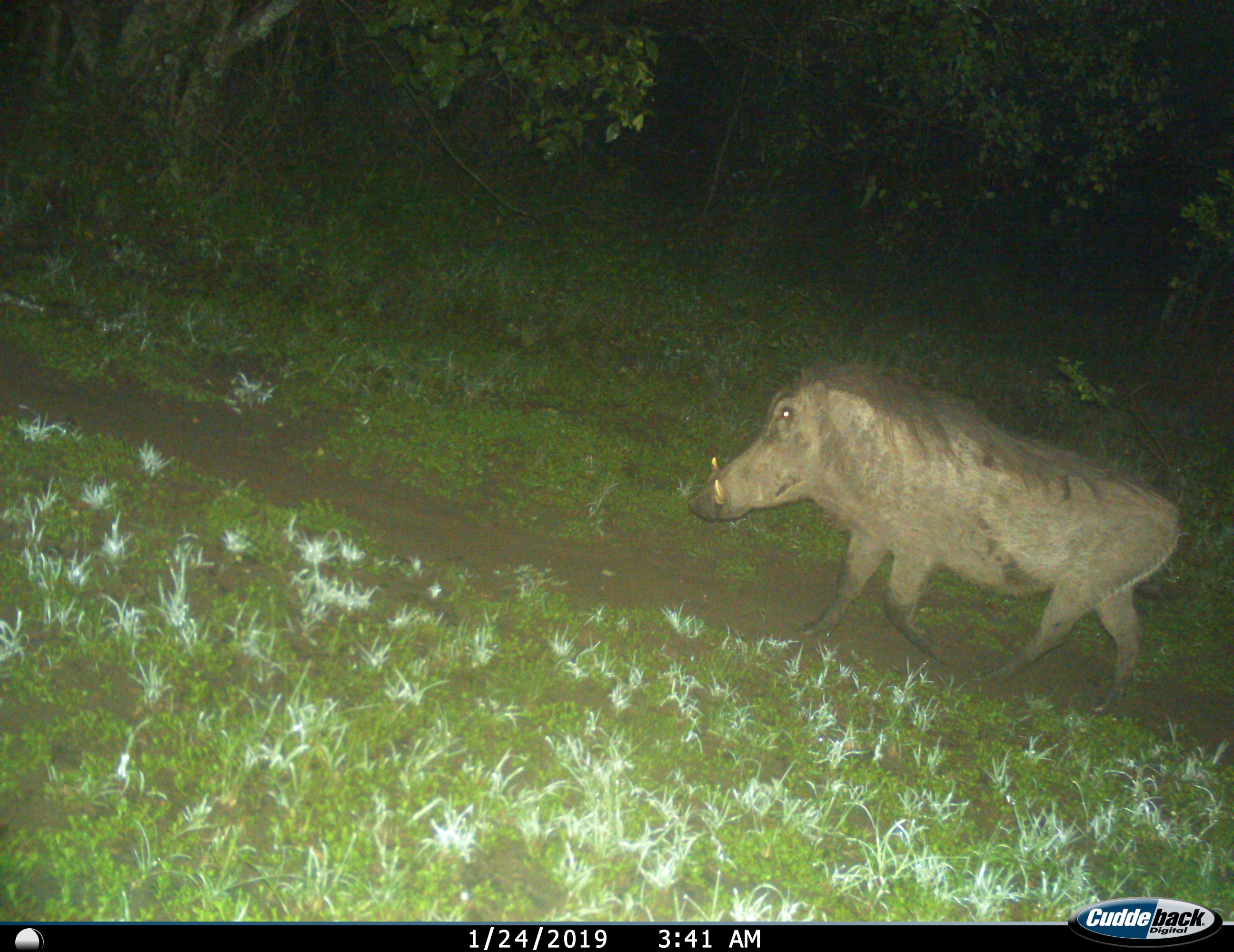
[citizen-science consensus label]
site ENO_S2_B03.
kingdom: Animalia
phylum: Chordata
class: Mammalia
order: Artiodactyla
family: Suidae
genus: Phacochoerus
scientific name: Phacochoerus africanus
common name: warthog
Warthog (Phacochoerus africanus), count 1. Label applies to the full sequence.